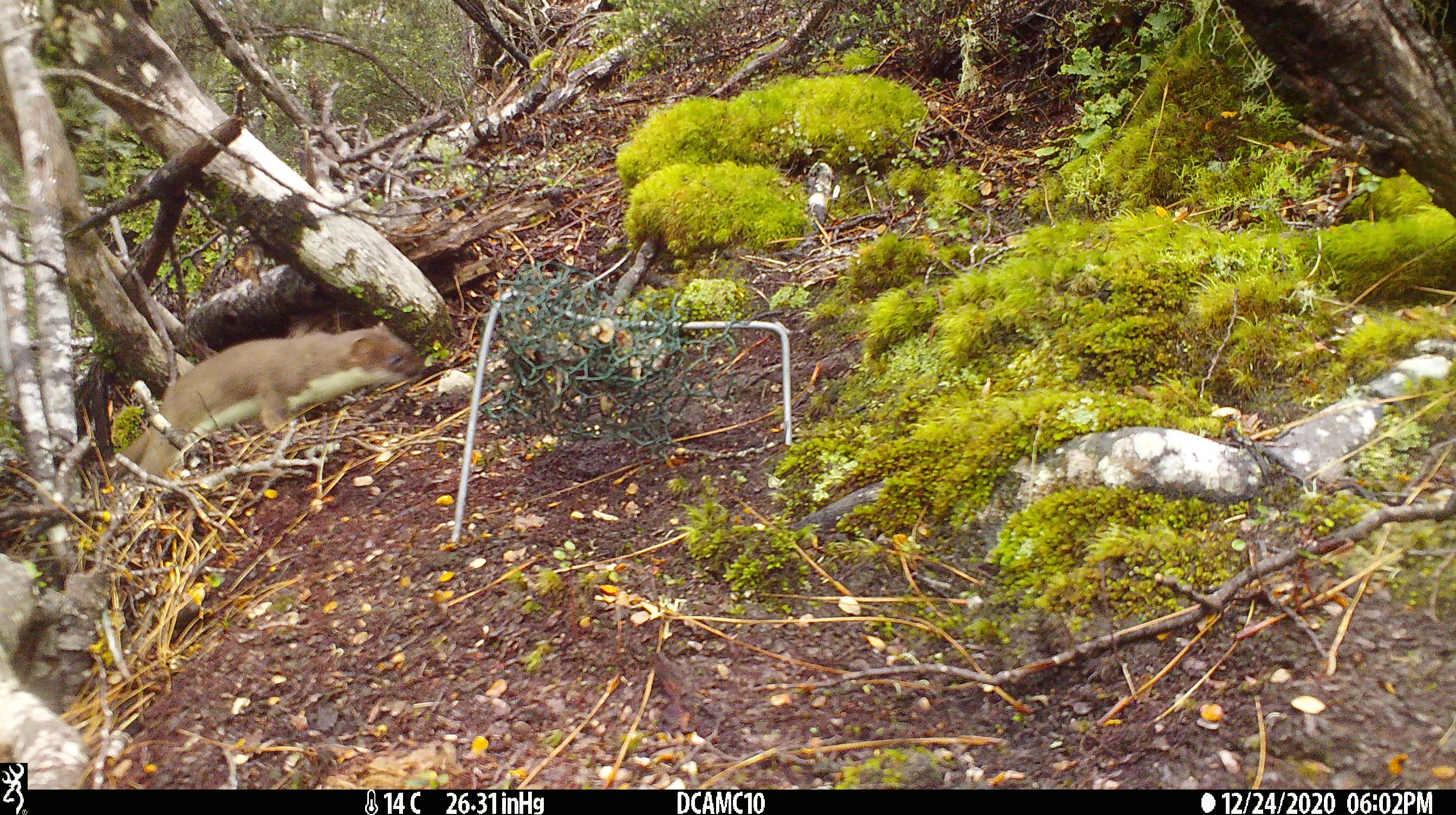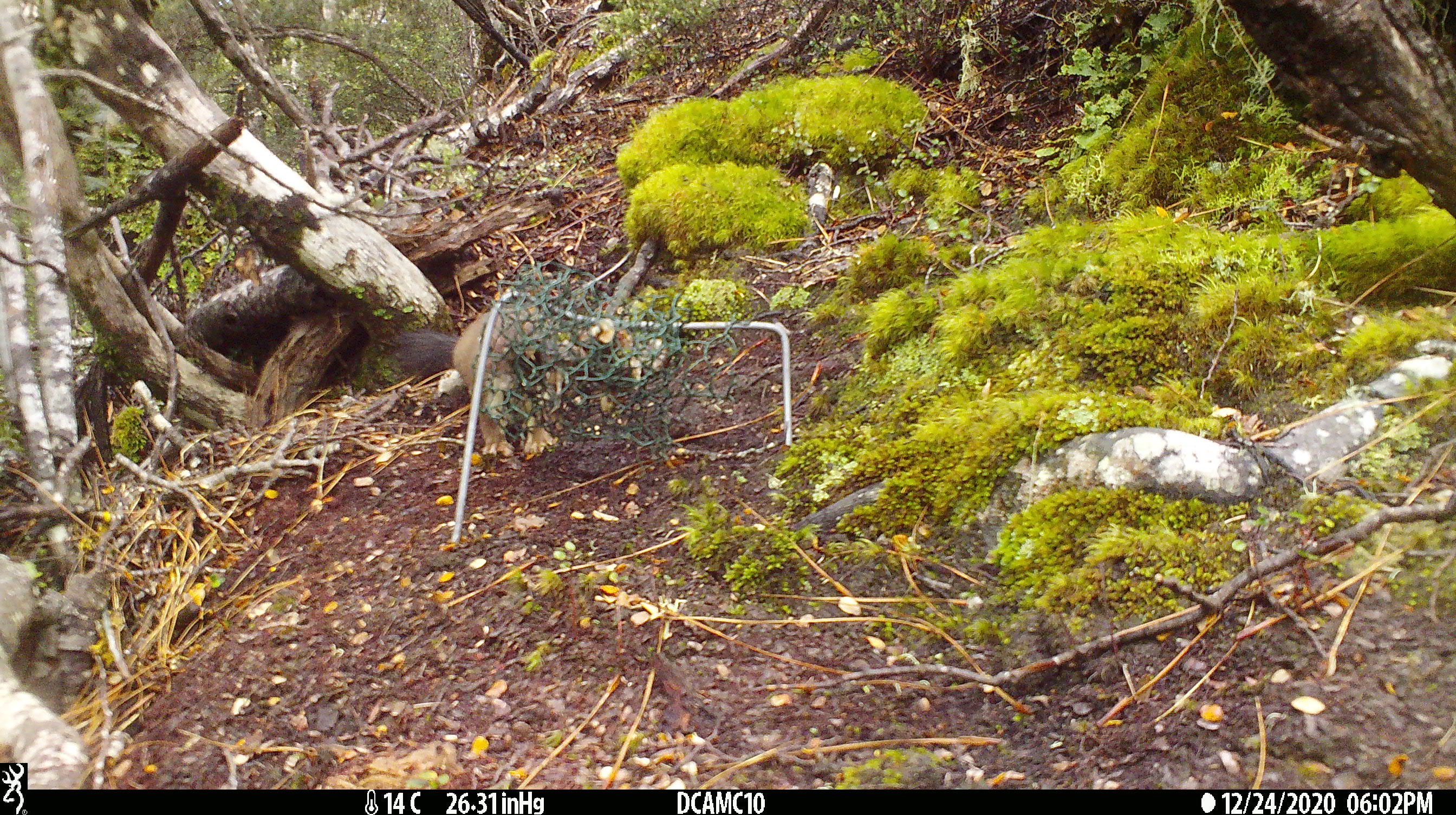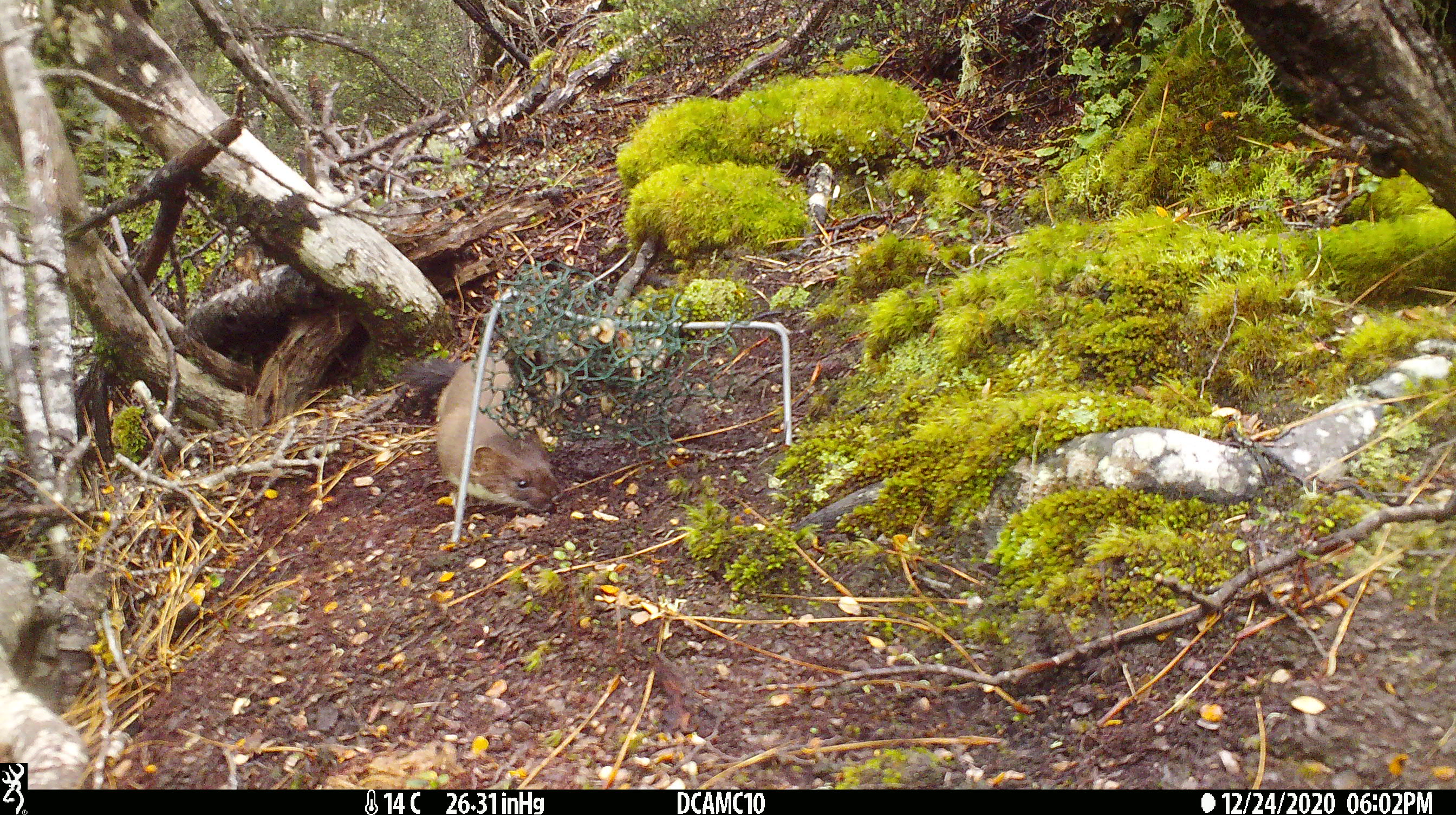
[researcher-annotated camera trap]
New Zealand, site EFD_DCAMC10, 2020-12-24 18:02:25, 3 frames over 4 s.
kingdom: Animalia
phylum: Chordata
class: Mammalia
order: Carnivora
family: Mustelidae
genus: Mustela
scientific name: Mustela erminea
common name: stoat